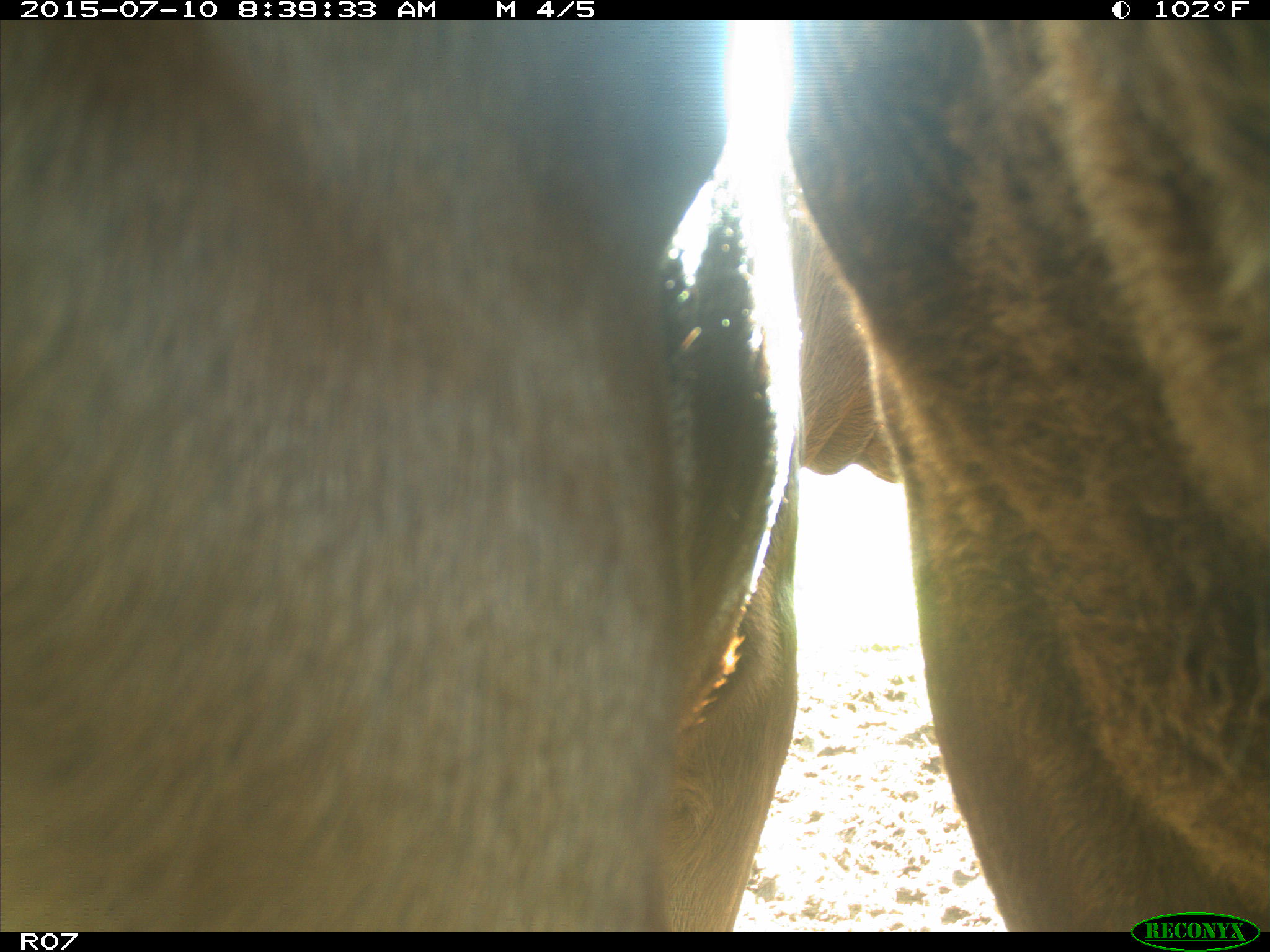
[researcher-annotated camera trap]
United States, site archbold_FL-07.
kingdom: Animalia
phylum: Chordata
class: Mammalia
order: Artiodactyla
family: Bovidae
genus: Bos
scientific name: Bos taurus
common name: domestic cow